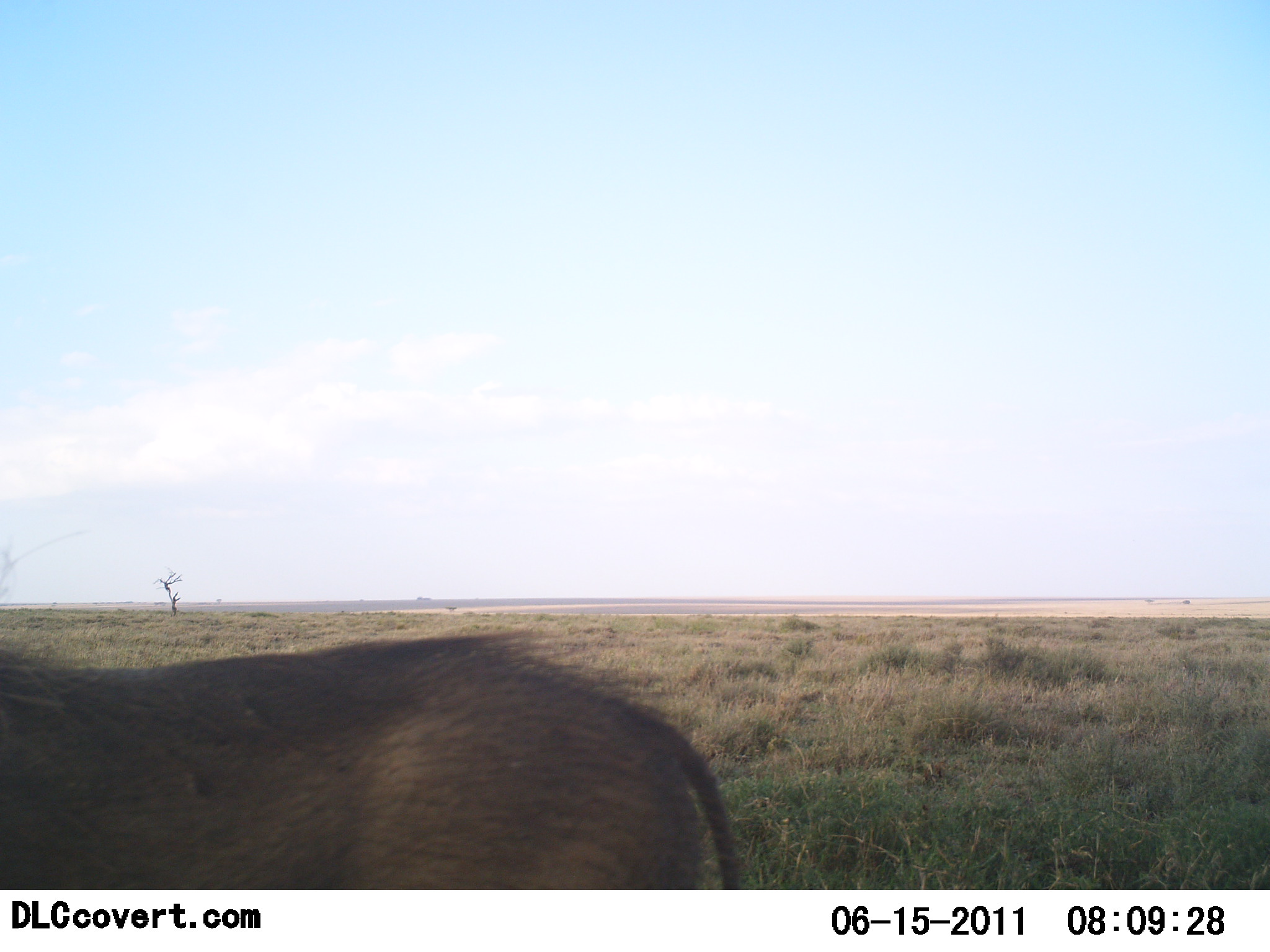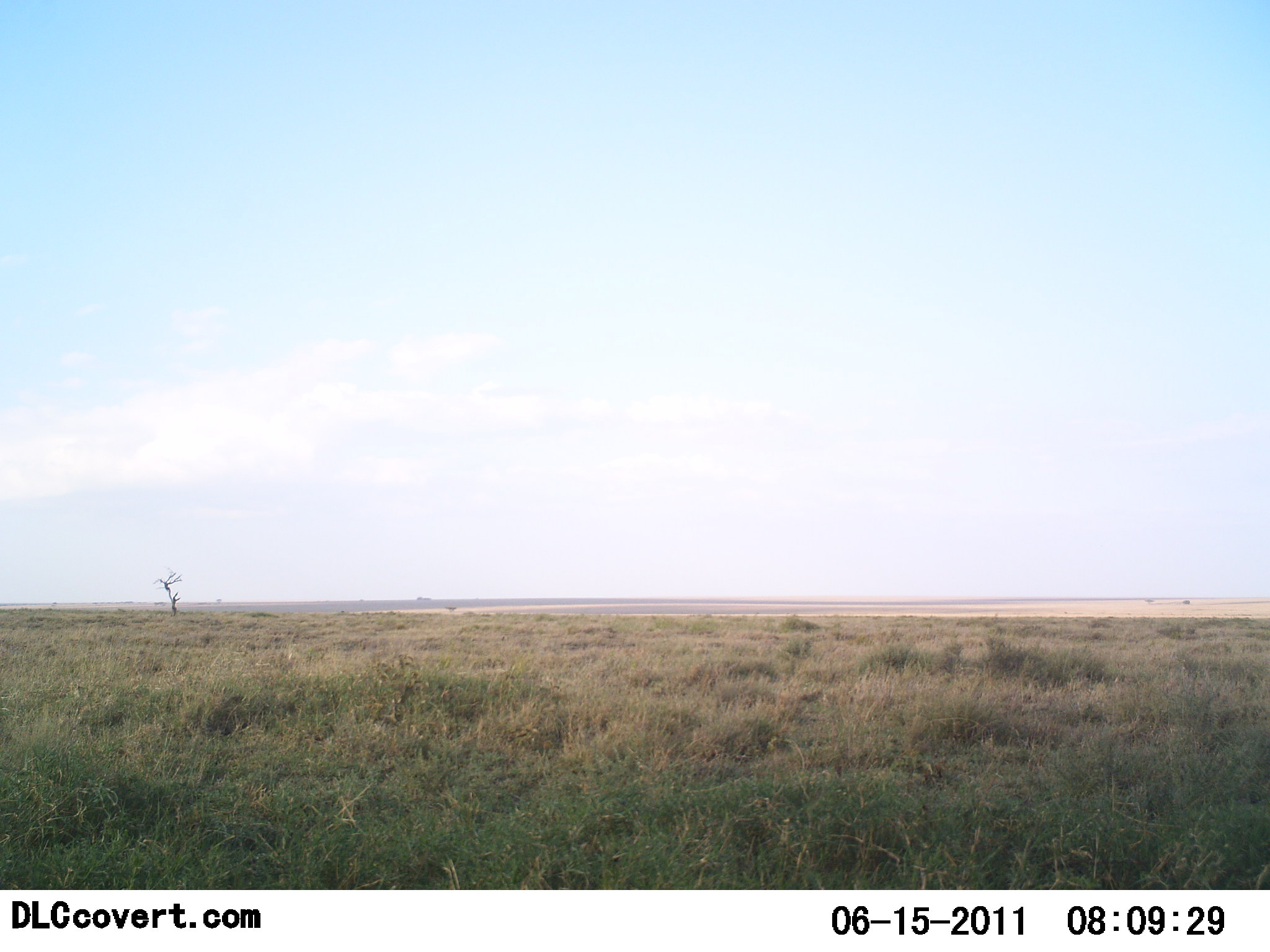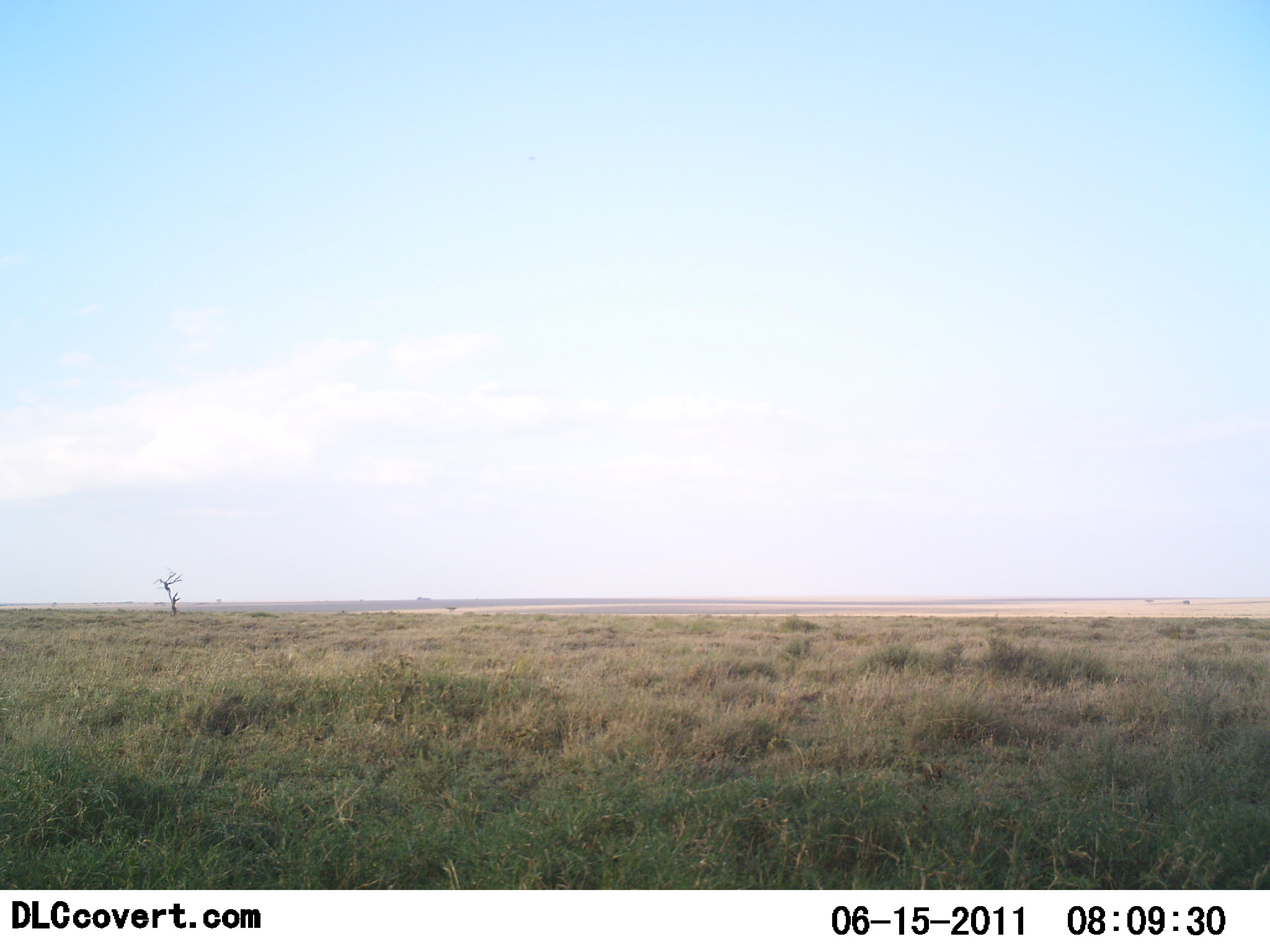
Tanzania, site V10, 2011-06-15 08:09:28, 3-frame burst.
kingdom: Animalia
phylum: Chordata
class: Mammalia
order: Artiodactyla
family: Suidae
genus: Phacochoerus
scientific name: Phacochoerus africanus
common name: warthog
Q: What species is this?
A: Warthog (Phacochoerus africanus).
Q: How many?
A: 1.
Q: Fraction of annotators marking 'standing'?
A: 44%.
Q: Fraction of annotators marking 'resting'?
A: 0%.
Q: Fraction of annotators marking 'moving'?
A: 56%.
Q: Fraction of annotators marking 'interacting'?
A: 0%.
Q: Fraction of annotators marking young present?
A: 0%.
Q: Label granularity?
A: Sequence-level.